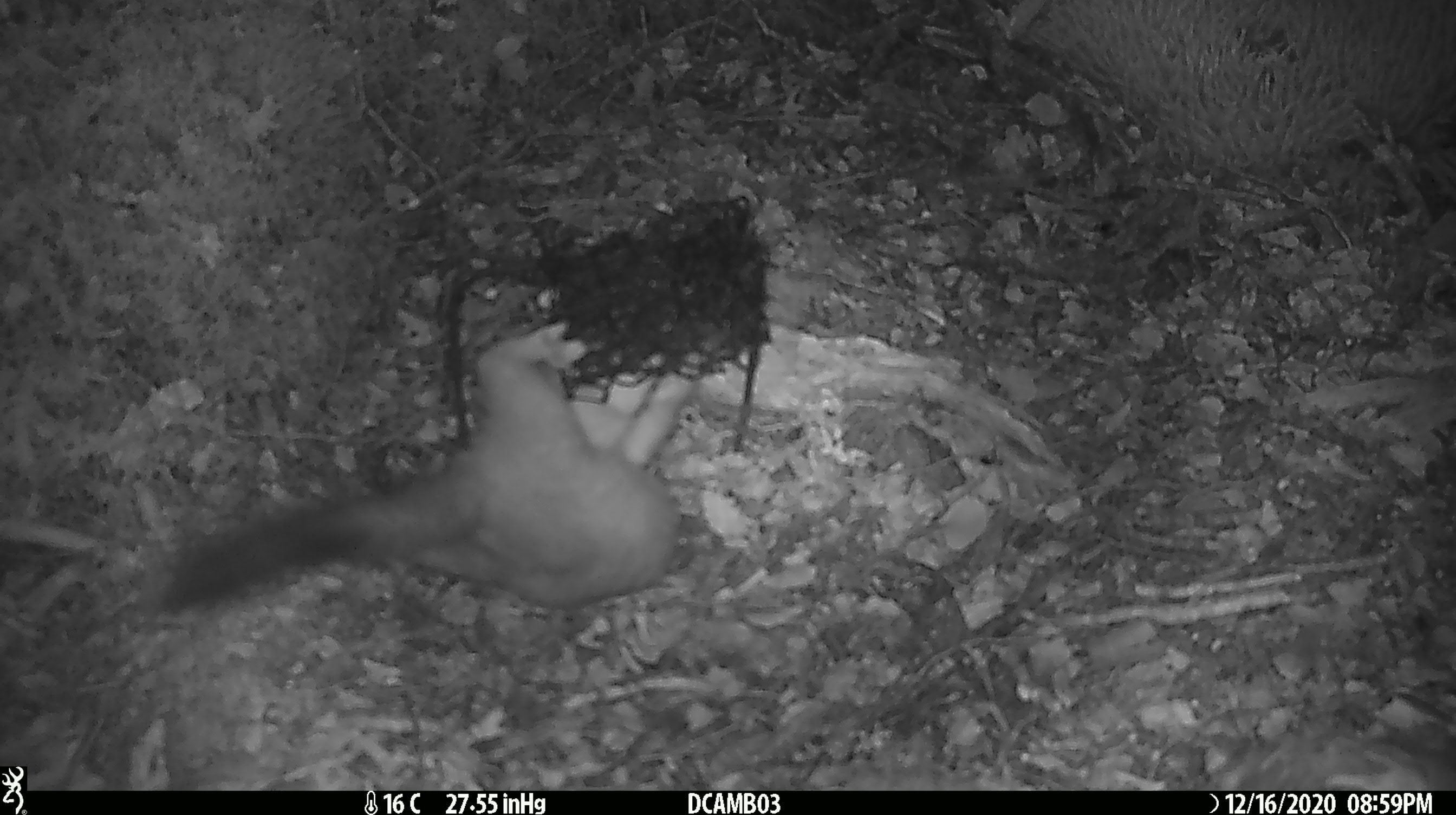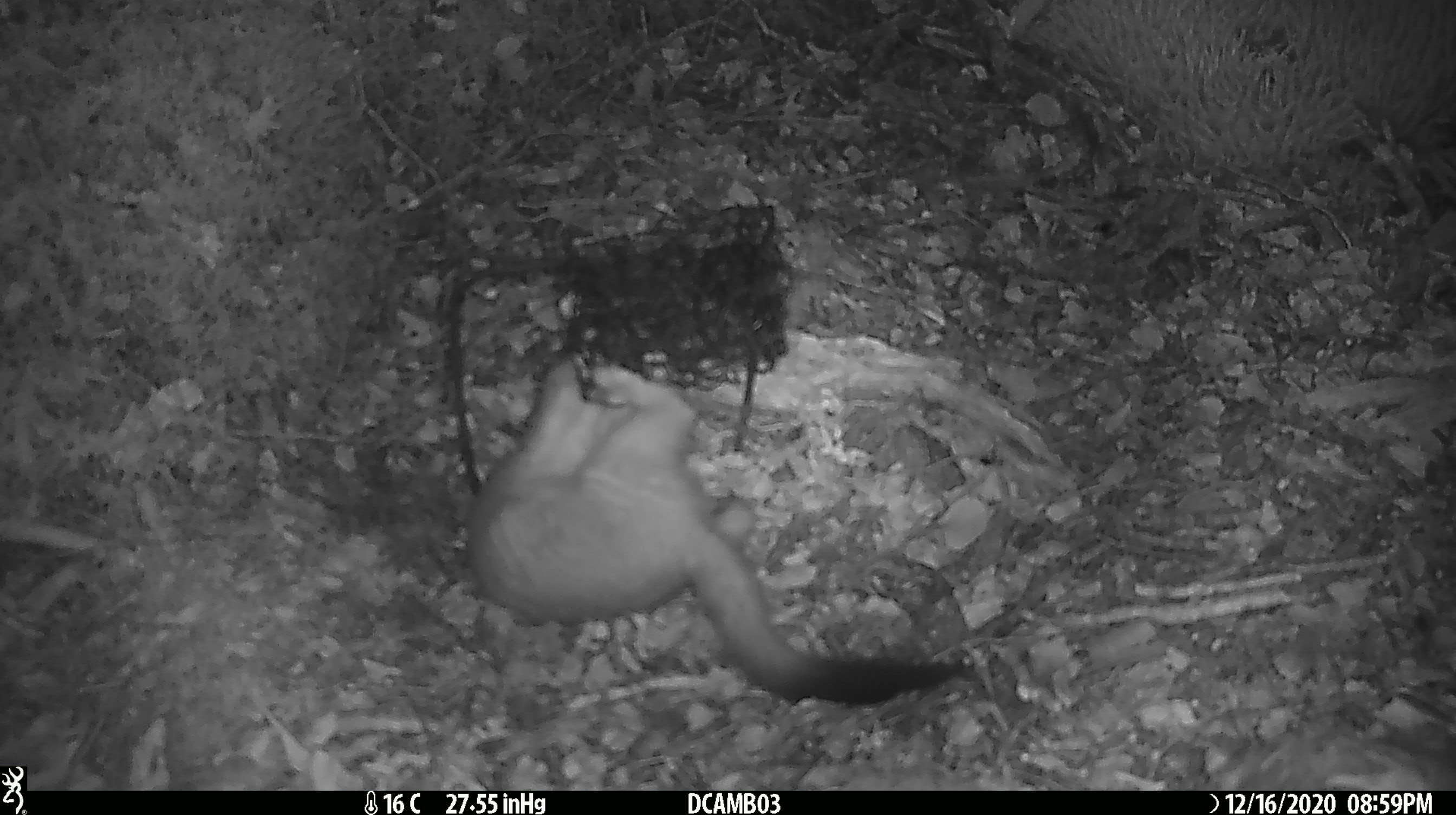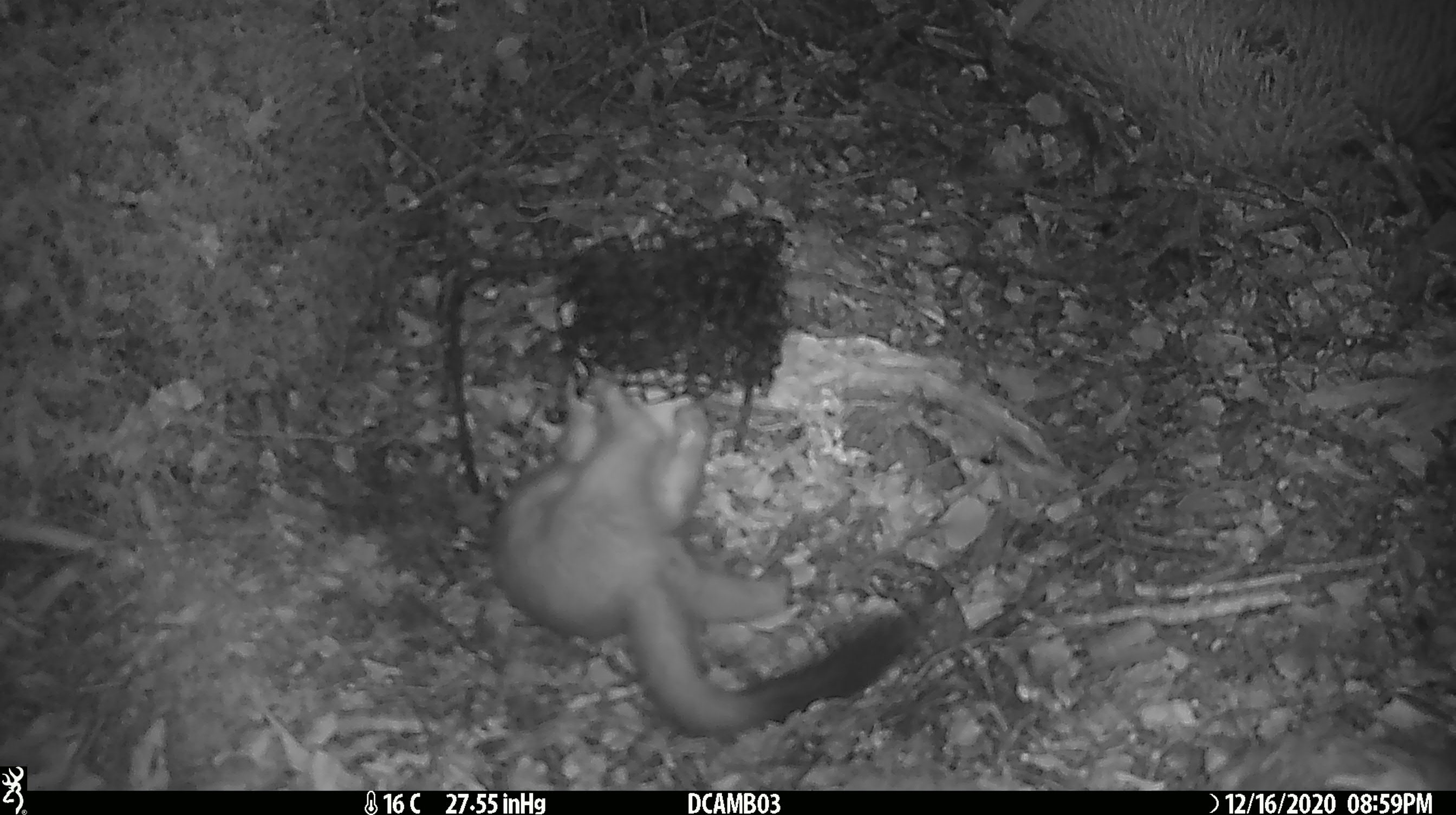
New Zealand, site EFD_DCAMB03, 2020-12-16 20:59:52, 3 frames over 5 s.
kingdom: Animalia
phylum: Chordata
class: Mammalia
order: Carnivora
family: Mustelidae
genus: Mustela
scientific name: Mustela erminea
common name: stoat